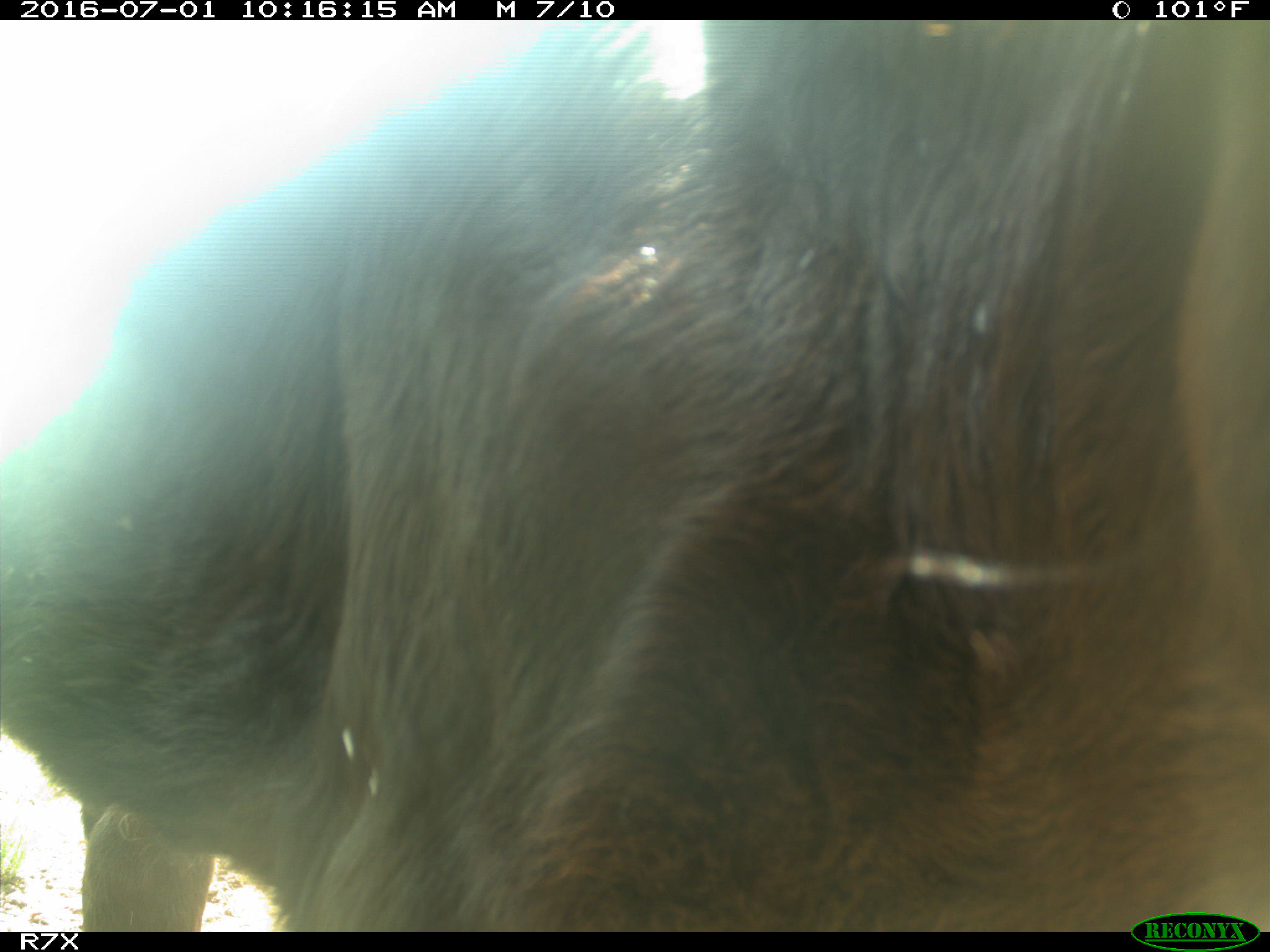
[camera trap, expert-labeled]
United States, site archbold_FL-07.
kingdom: Animalia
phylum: Chordata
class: Mammalia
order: Artiodactyla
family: Bovidae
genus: Bos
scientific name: Bos taurus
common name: domestic cow